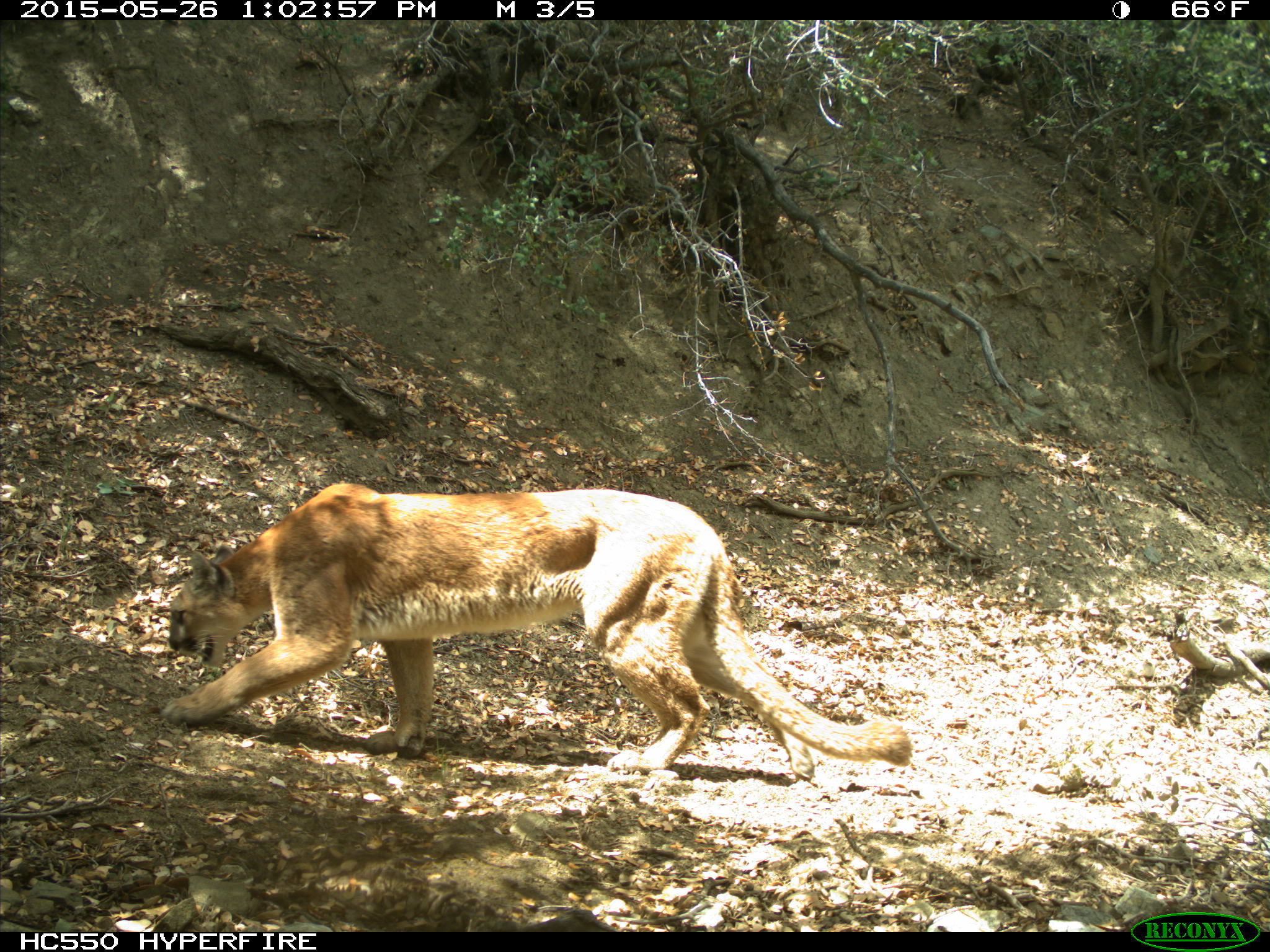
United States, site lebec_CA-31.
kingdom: Animalia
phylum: Chordata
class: Mammalia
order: Carnivora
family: Felidae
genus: Puma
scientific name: Puma concolor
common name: mountain lion